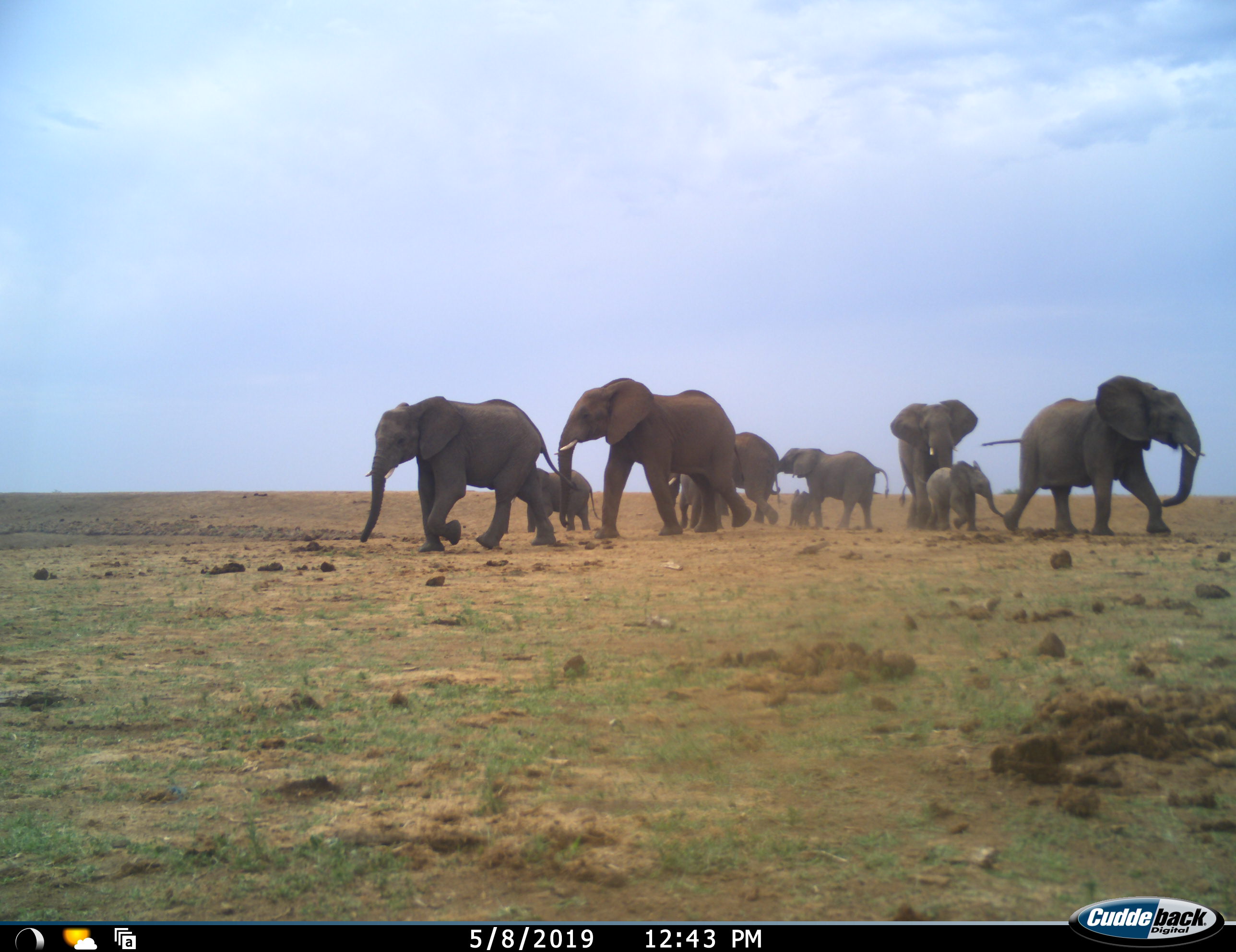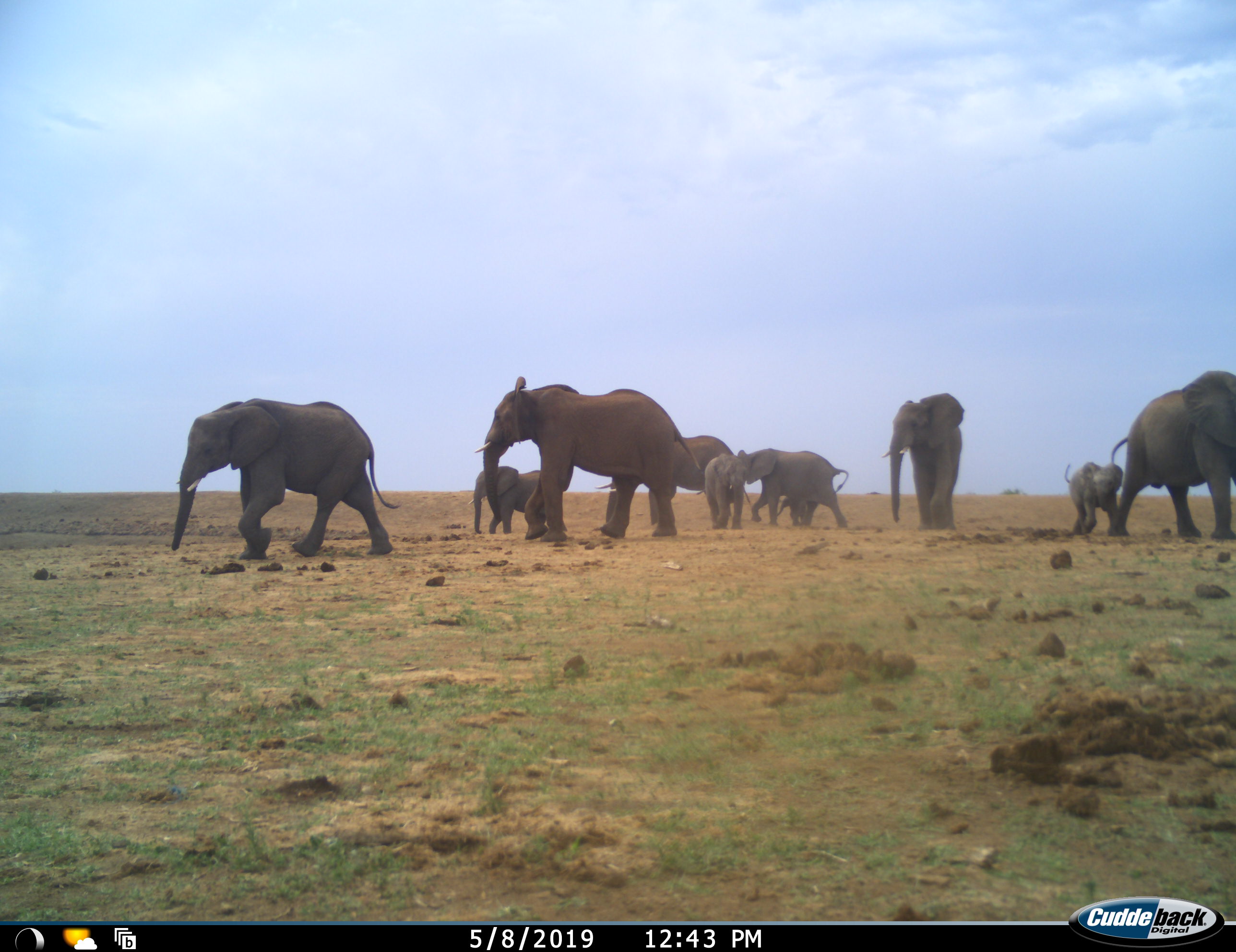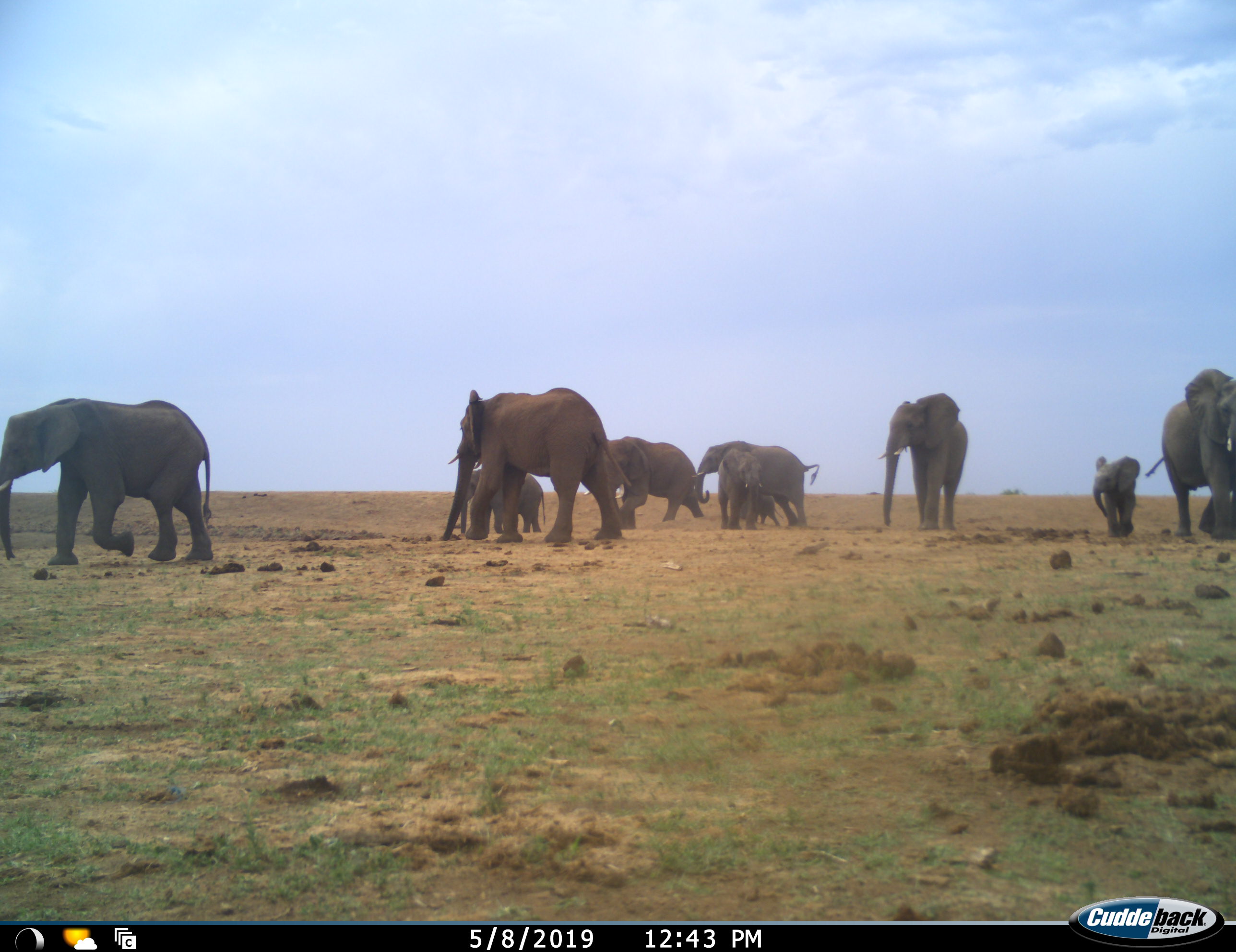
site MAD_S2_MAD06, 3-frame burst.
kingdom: Animalia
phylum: Chordata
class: Mammalia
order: Proboscidea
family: Elephantidae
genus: Loxodonta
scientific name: Loxodonta africana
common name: african bush elephant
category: elephant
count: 10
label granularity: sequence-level